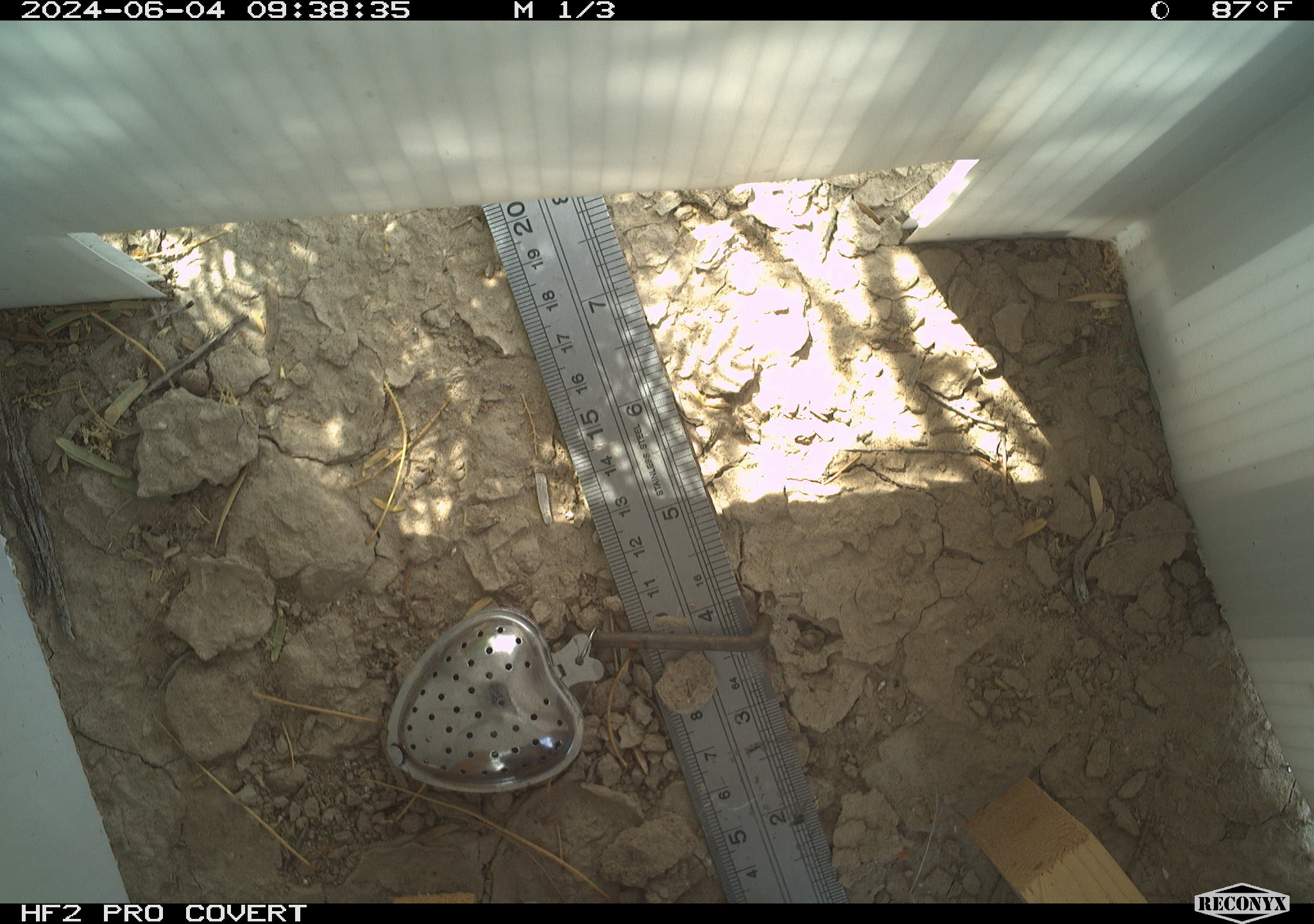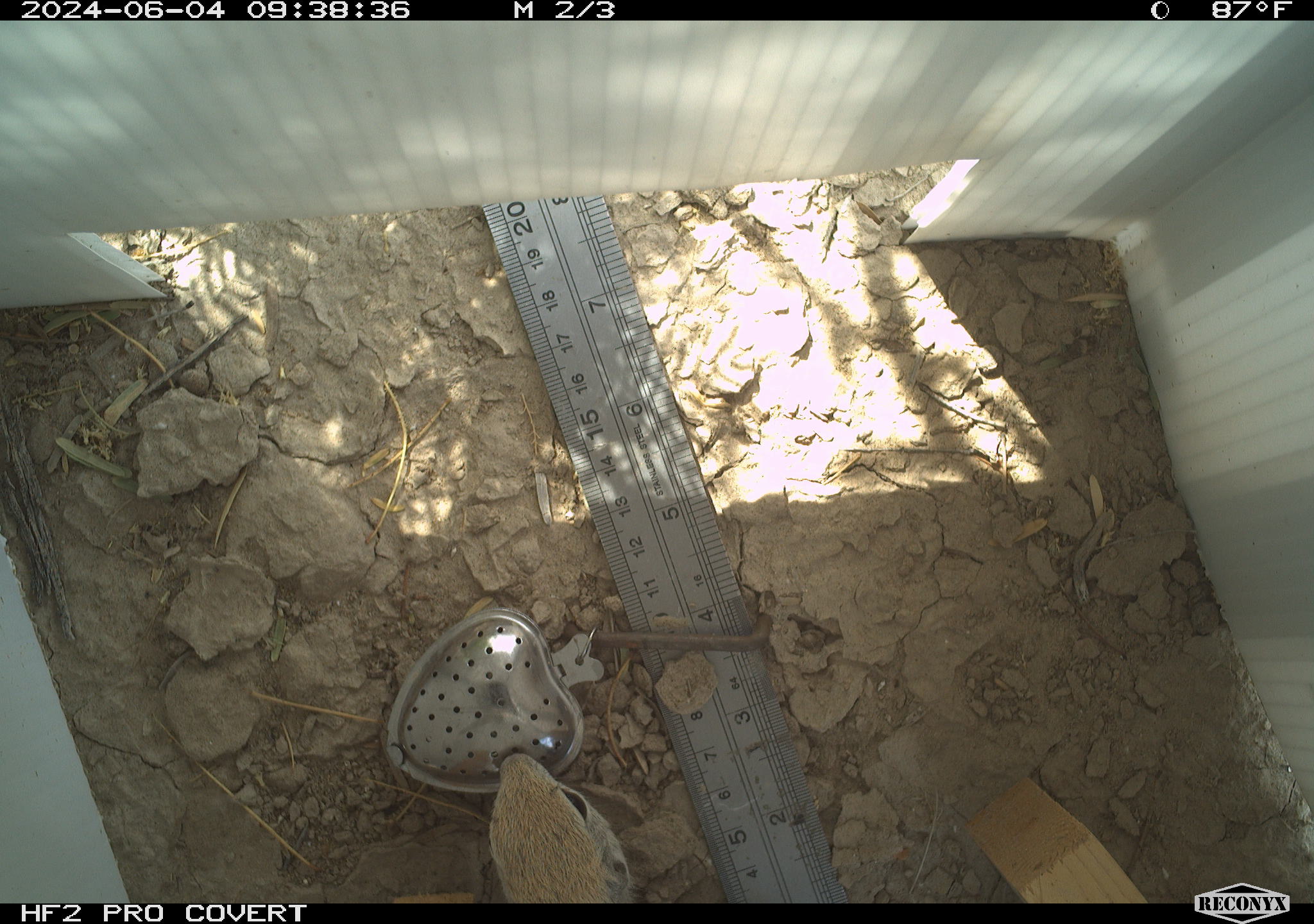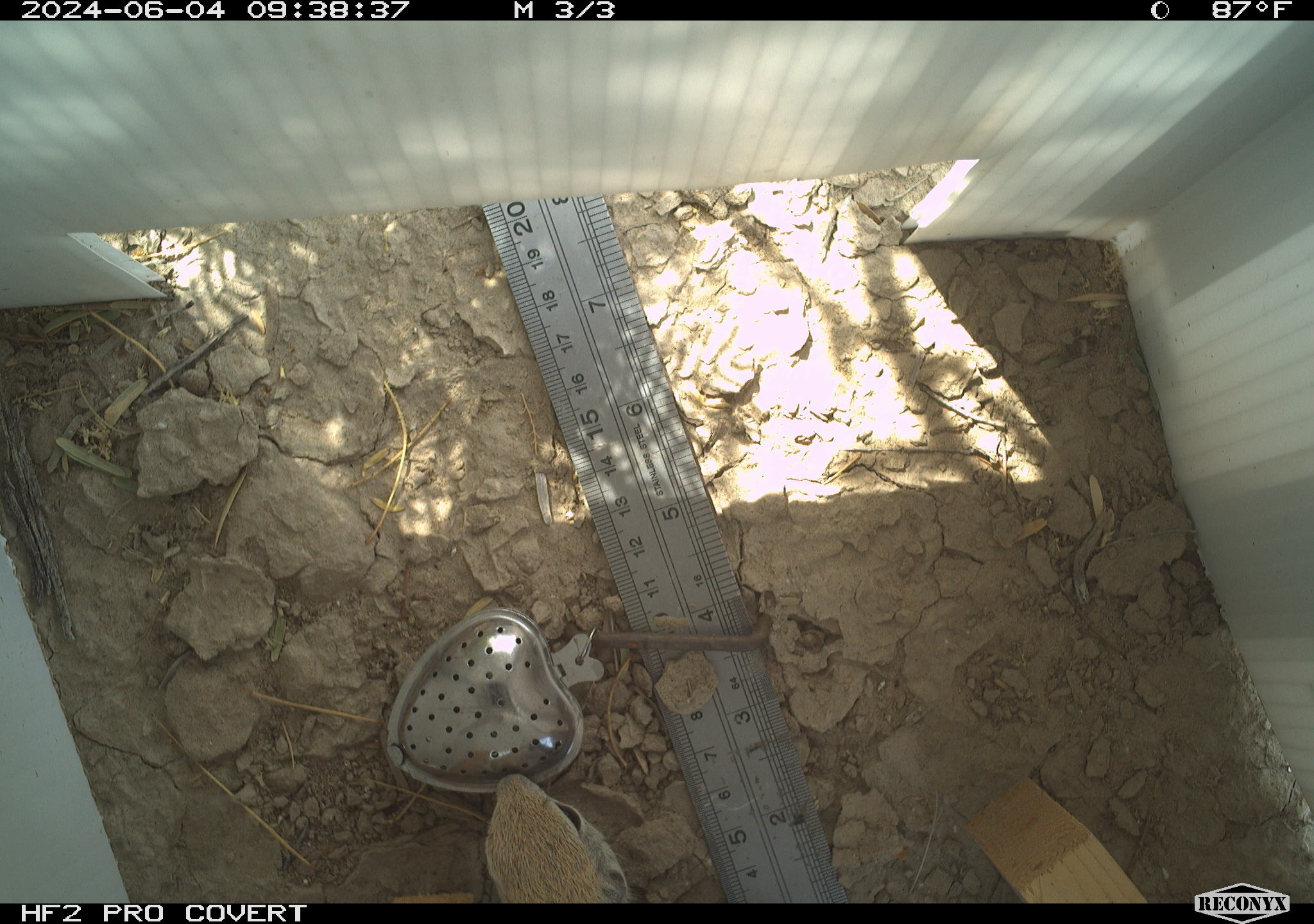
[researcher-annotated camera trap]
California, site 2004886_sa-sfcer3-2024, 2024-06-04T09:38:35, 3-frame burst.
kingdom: Animalia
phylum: Chordata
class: Mammalia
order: Rodentia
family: Sciuridae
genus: Xerospermophilus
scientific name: Xerospermophilus tereticaudus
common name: round-tailed ground squirrel